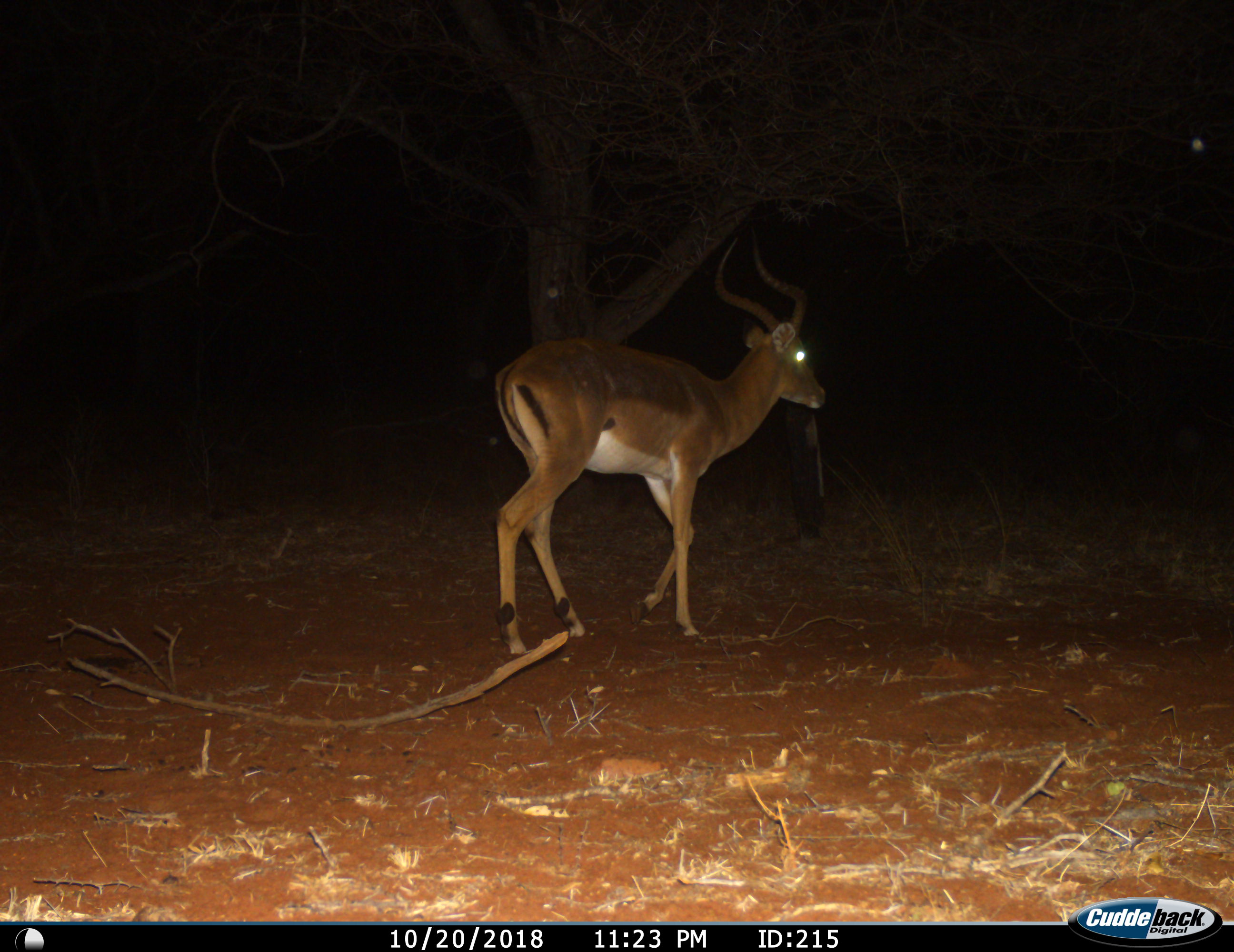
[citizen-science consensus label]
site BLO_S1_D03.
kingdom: Animalia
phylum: Chordata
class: Mammalia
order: Artiodactyla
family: Bovidae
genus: Aepyceros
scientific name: Aepyceros melampus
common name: impala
Impala (Aepyceros melampus), count 1. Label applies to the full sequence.